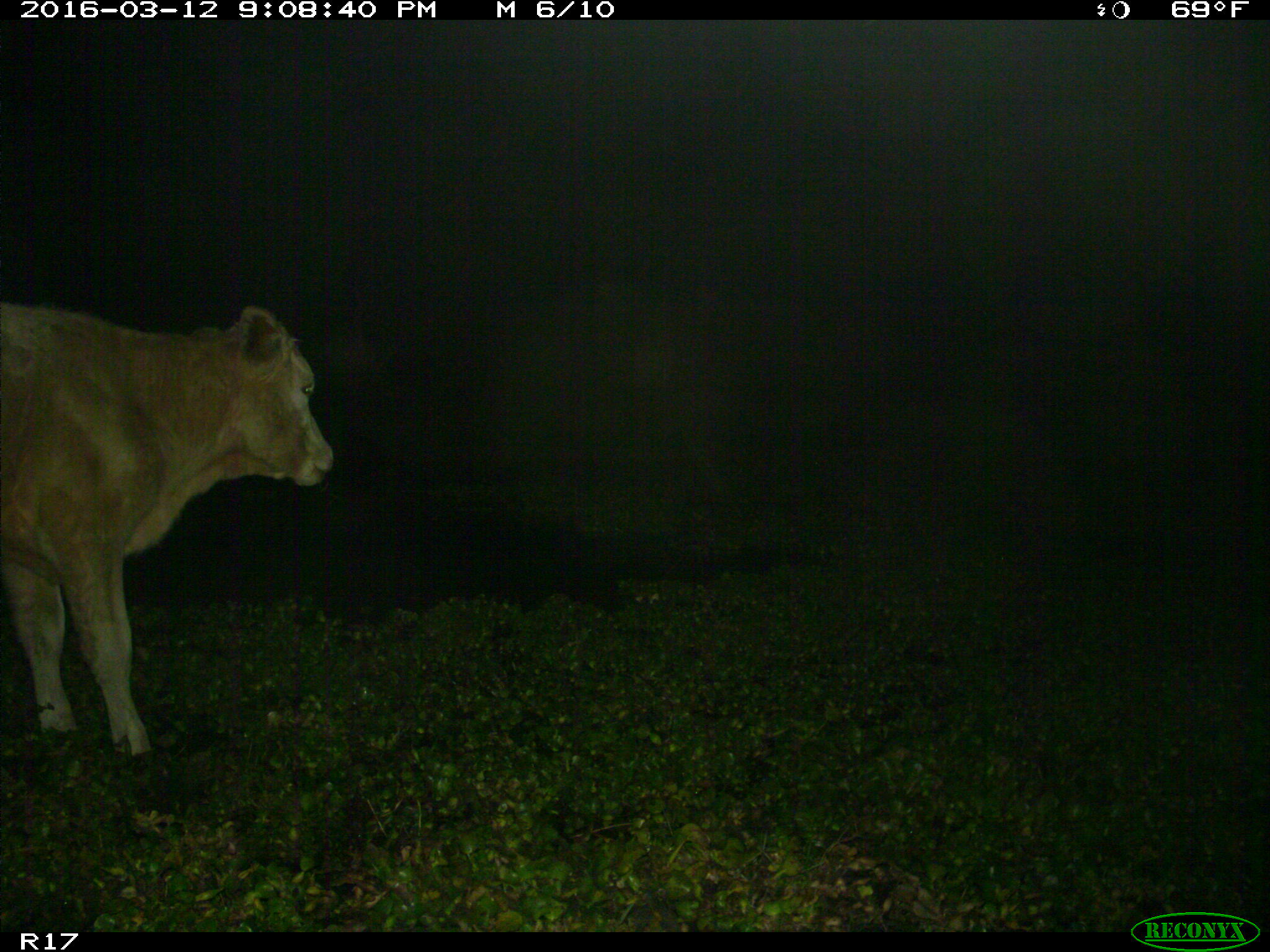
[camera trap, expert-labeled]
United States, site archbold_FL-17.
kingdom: Animalia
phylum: Chordata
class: Mammalia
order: Artiodactyla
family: Bovidae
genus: Bos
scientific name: Bos taurus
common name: domestic cow